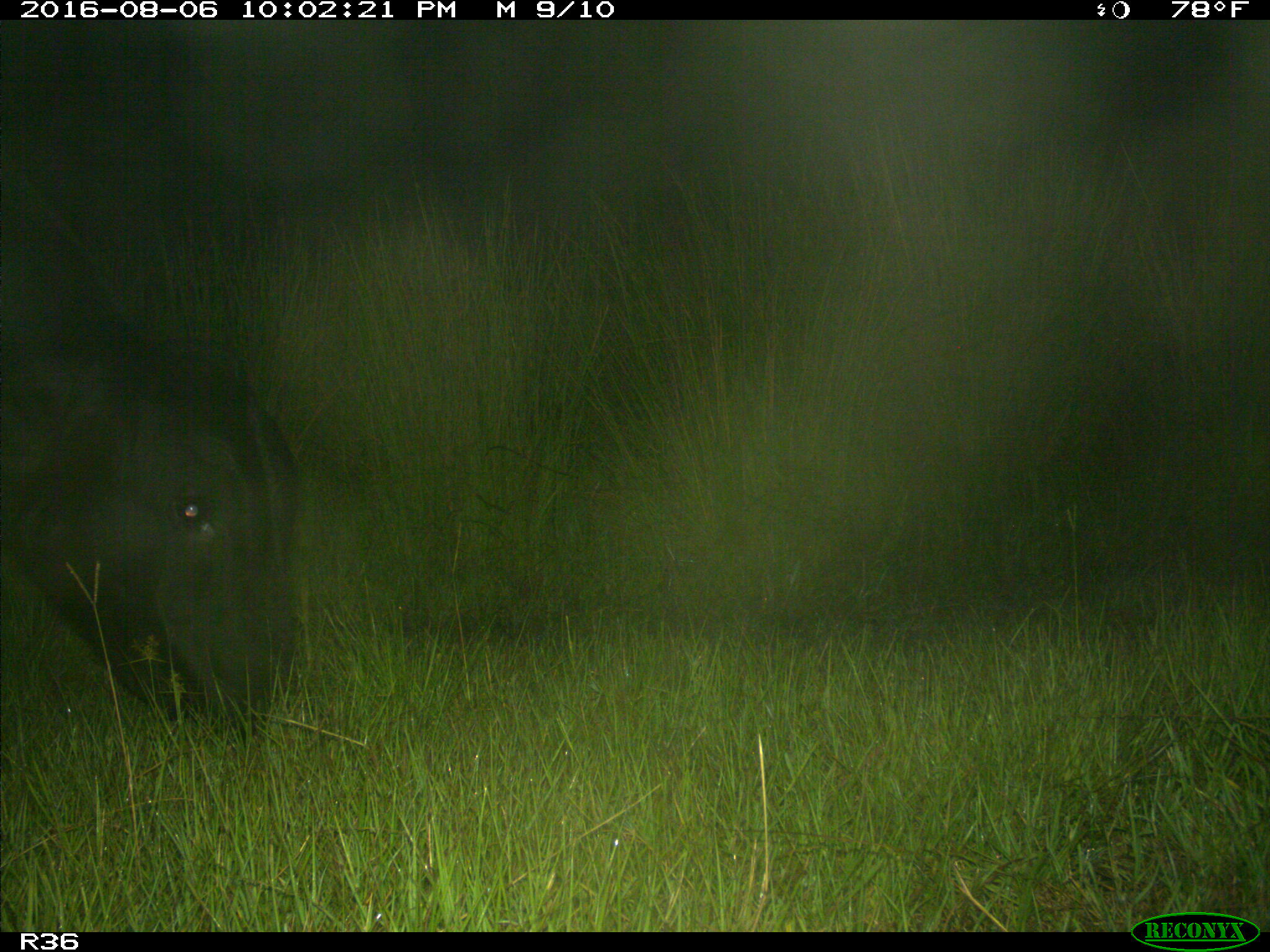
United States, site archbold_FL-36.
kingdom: Animalia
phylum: Chordata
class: Mammalia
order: Artiodactyla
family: Bovidae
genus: Bos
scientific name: Bos taurus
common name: domestic cow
Bos taurus (domestic cow).